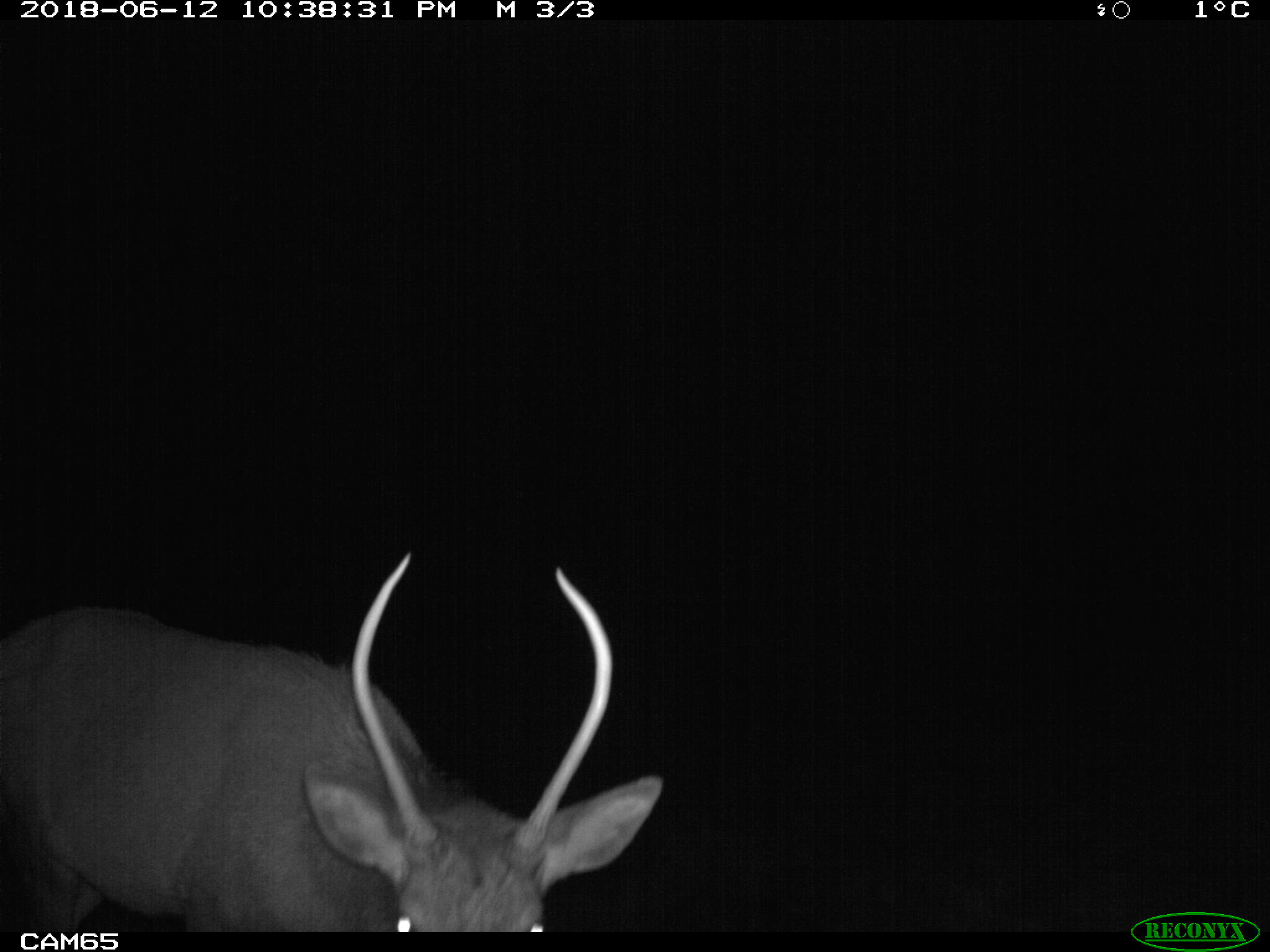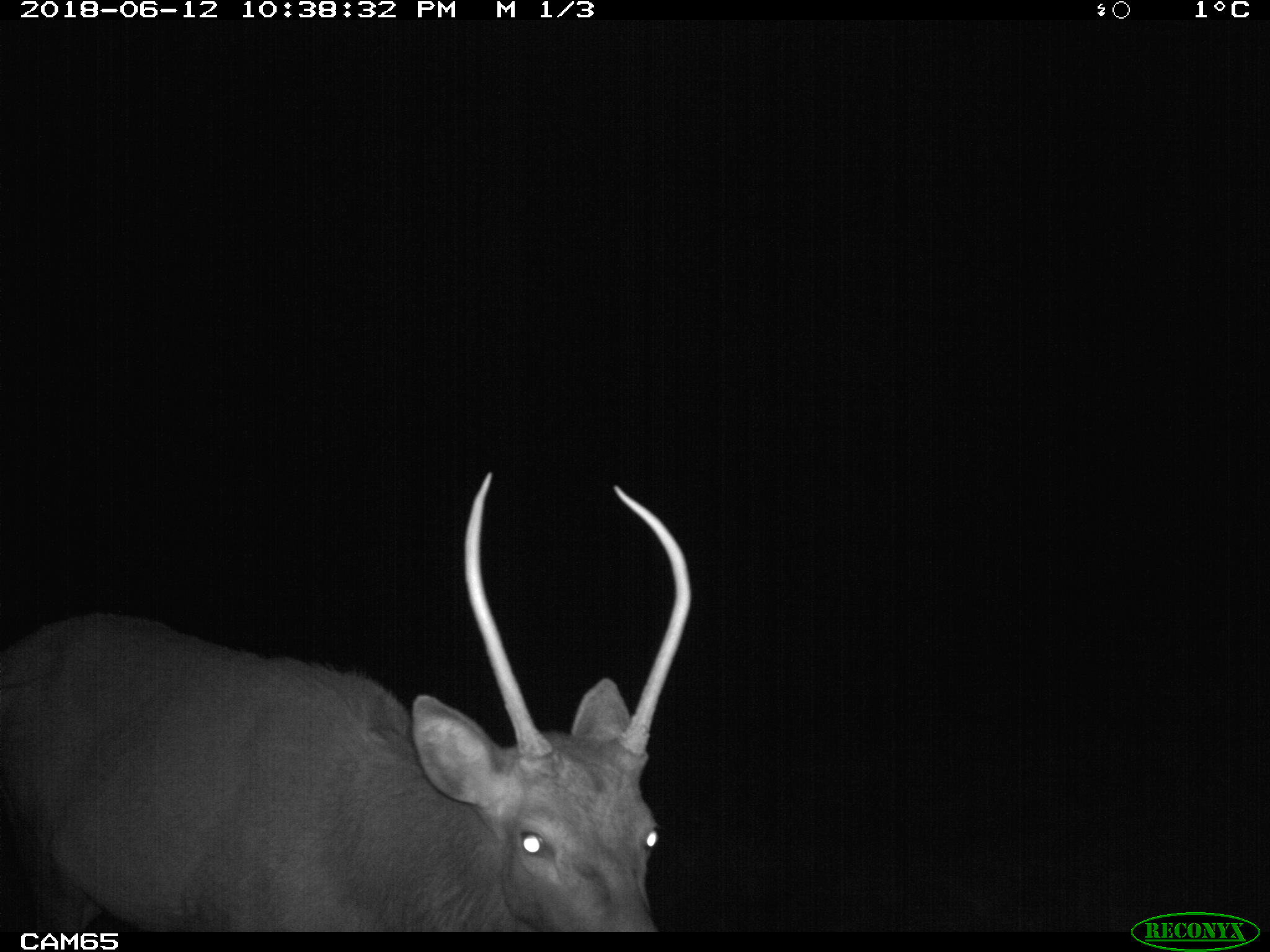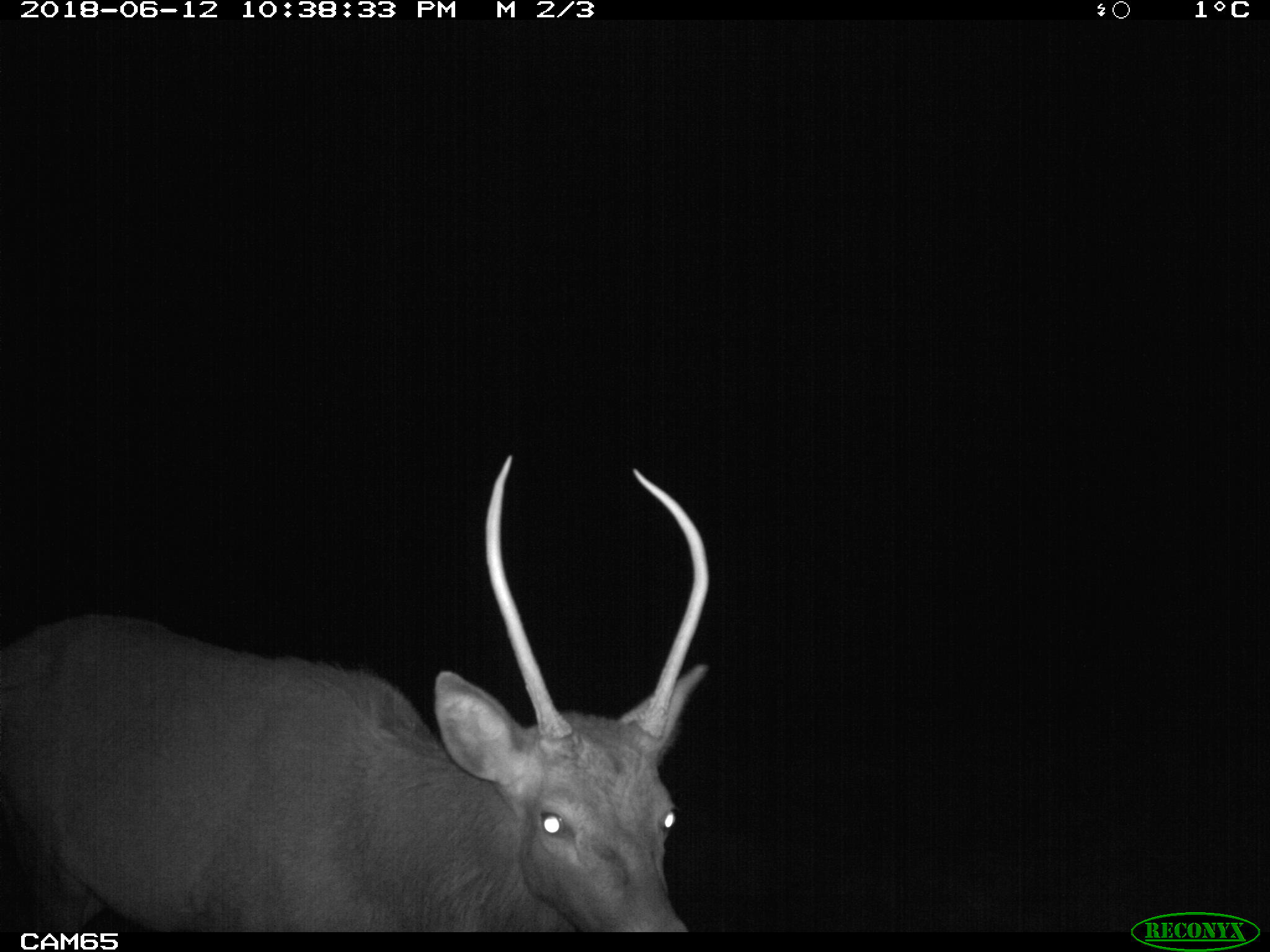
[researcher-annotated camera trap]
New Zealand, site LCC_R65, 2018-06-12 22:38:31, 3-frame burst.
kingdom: Animalia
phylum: Chordata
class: Mammalia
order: Artiodactyla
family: Cervidae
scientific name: Cervidae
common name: deer